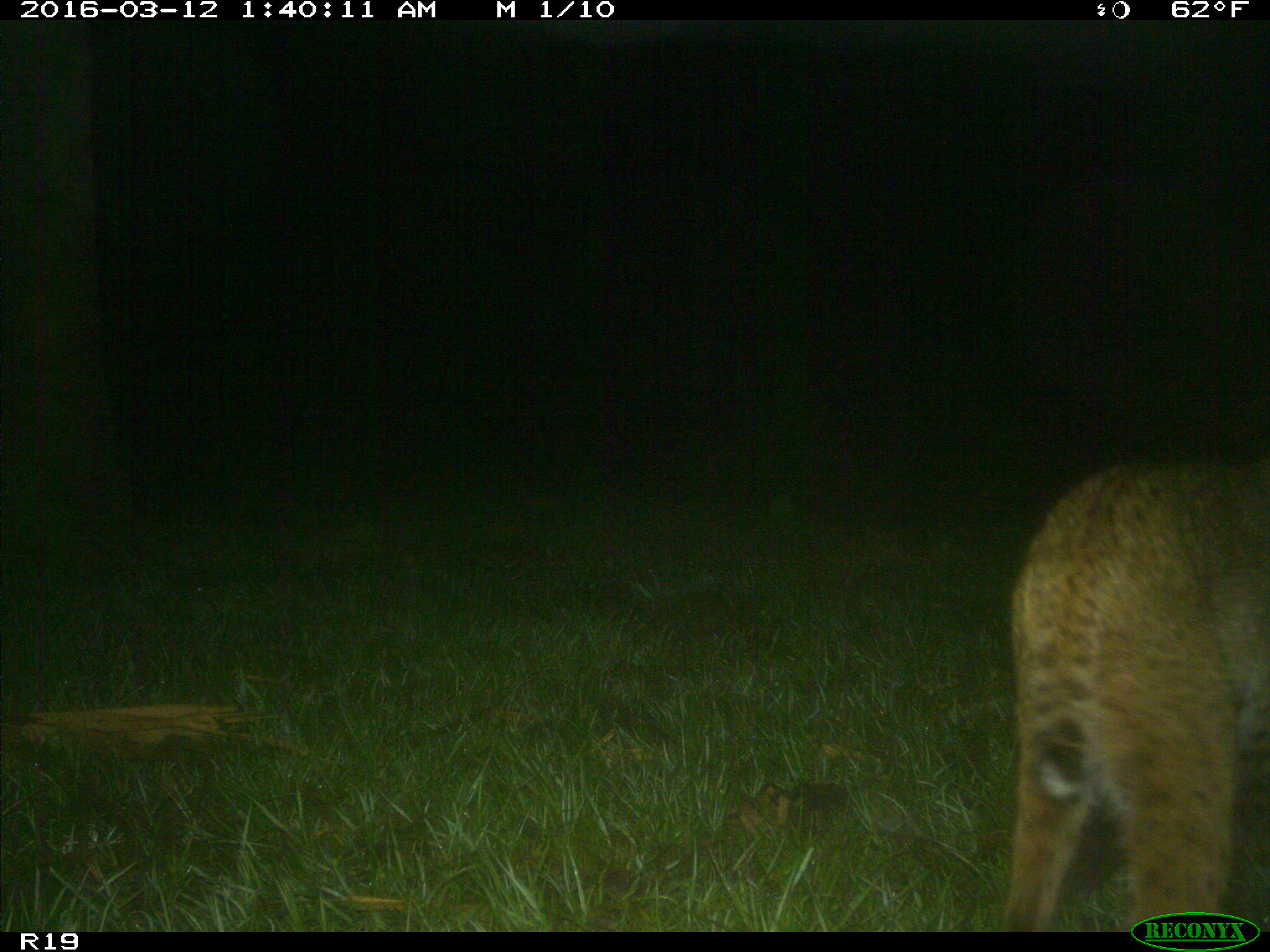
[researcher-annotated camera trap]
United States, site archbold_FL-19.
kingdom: Animalia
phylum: Chordata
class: Mammalia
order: Carnivora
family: Felidae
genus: Lynx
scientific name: Lynx rufus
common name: bobcat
Lynx rufus (bobcat).